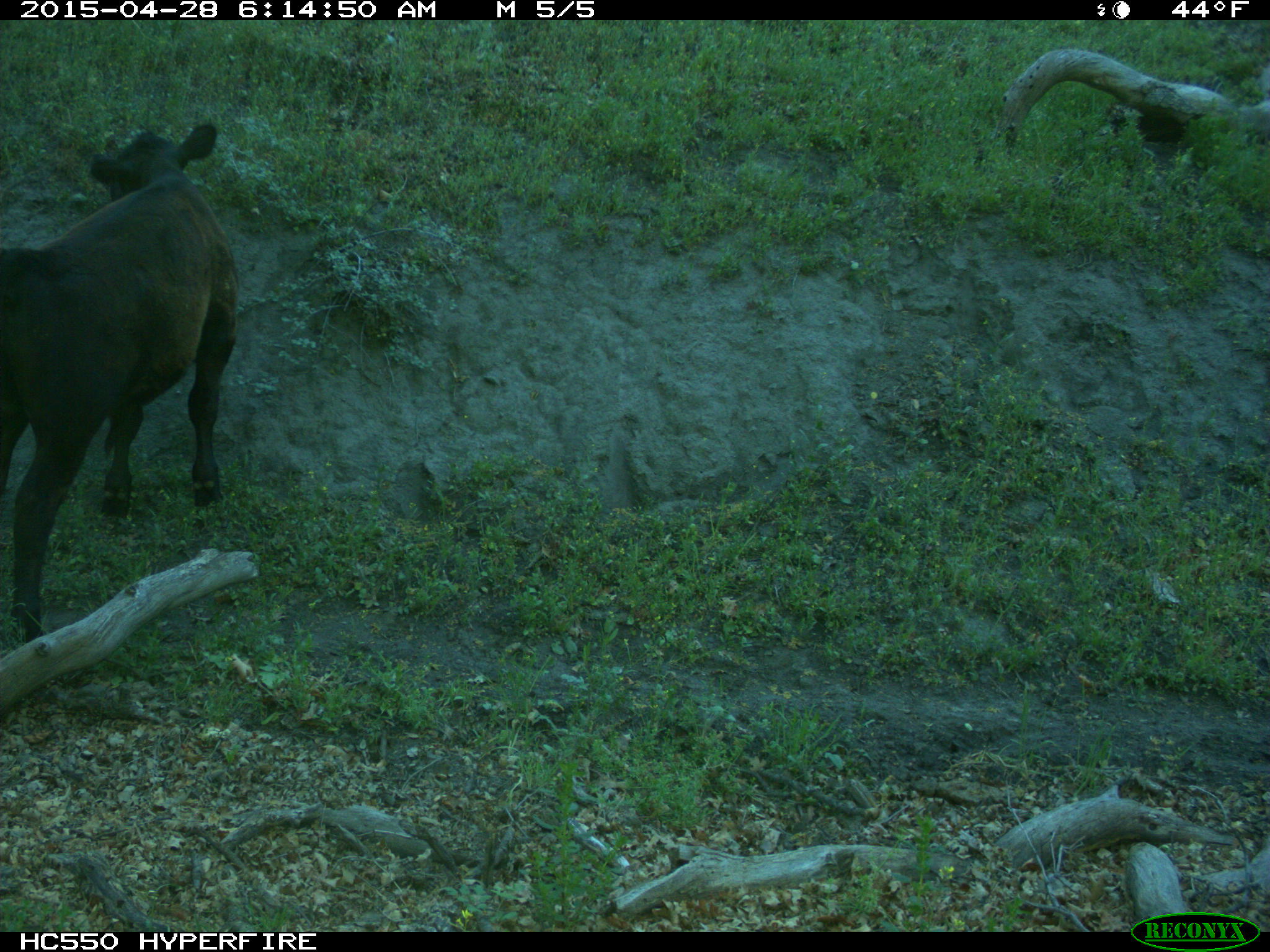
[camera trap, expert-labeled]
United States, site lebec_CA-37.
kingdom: Animalia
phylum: Chordata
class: Mammalia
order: Artiodactyla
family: Bovidae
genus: Bos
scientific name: Bos taurus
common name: domestic cow